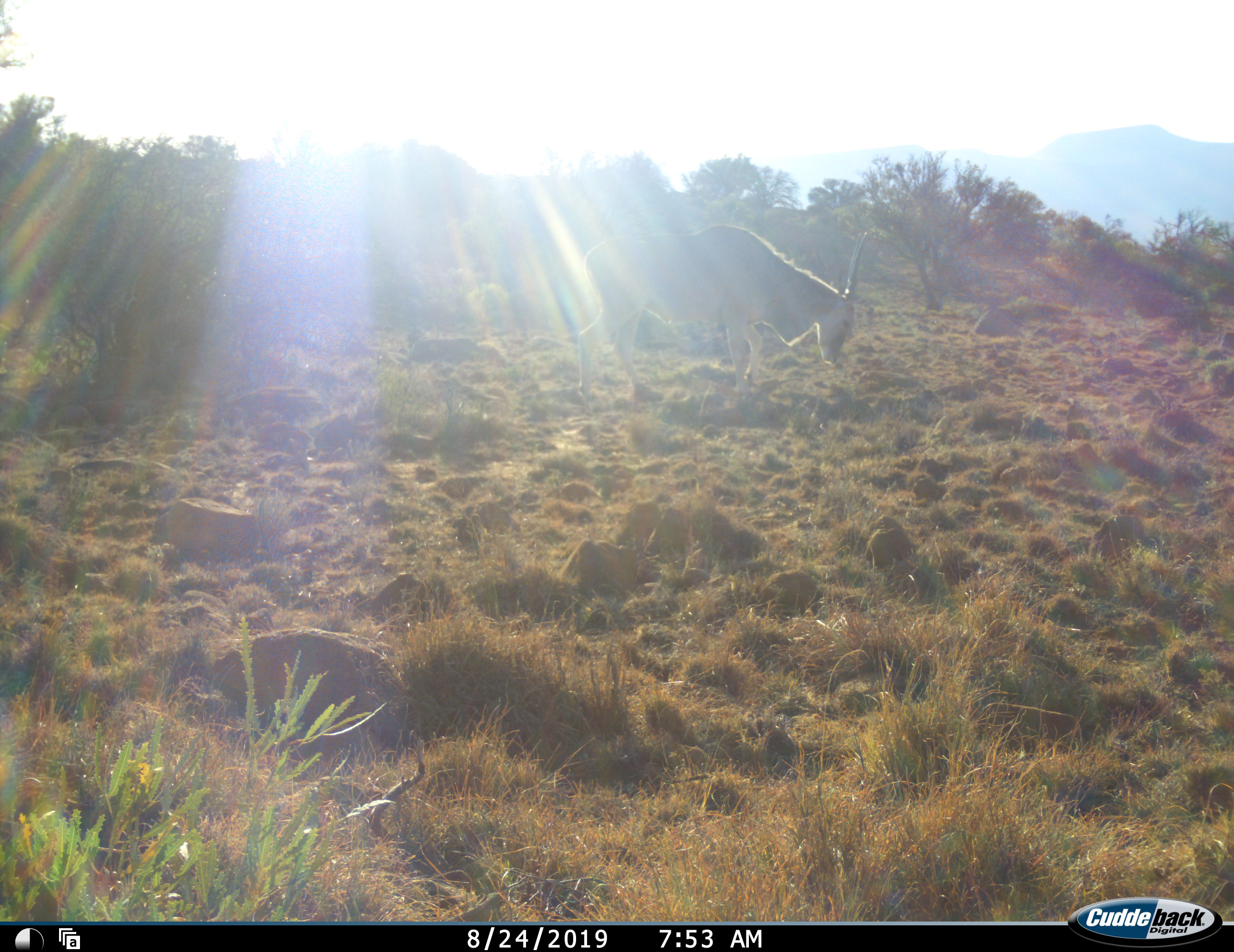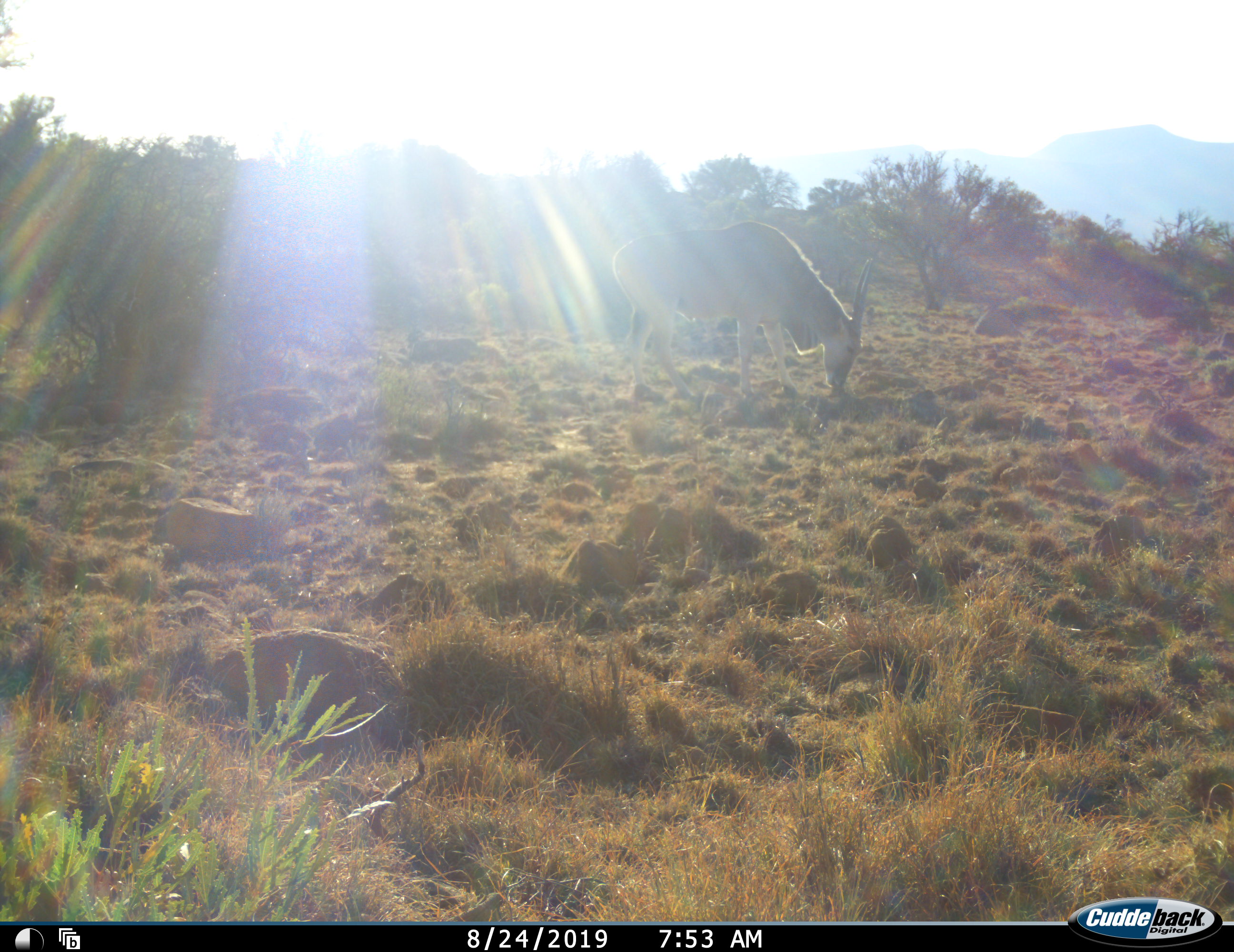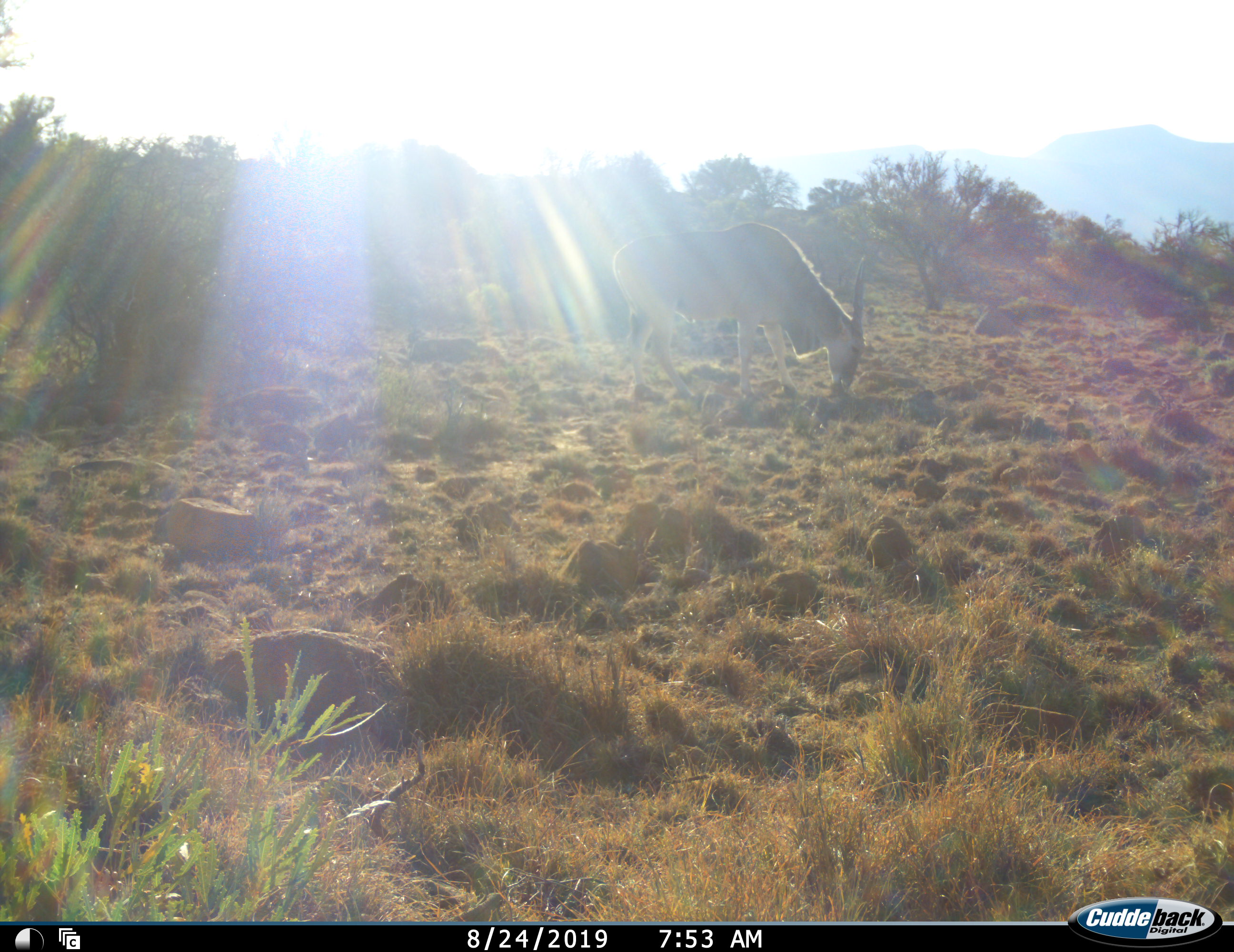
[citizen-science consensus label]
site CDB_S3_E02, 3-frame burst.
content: unidentified animal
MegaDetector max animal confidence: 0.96